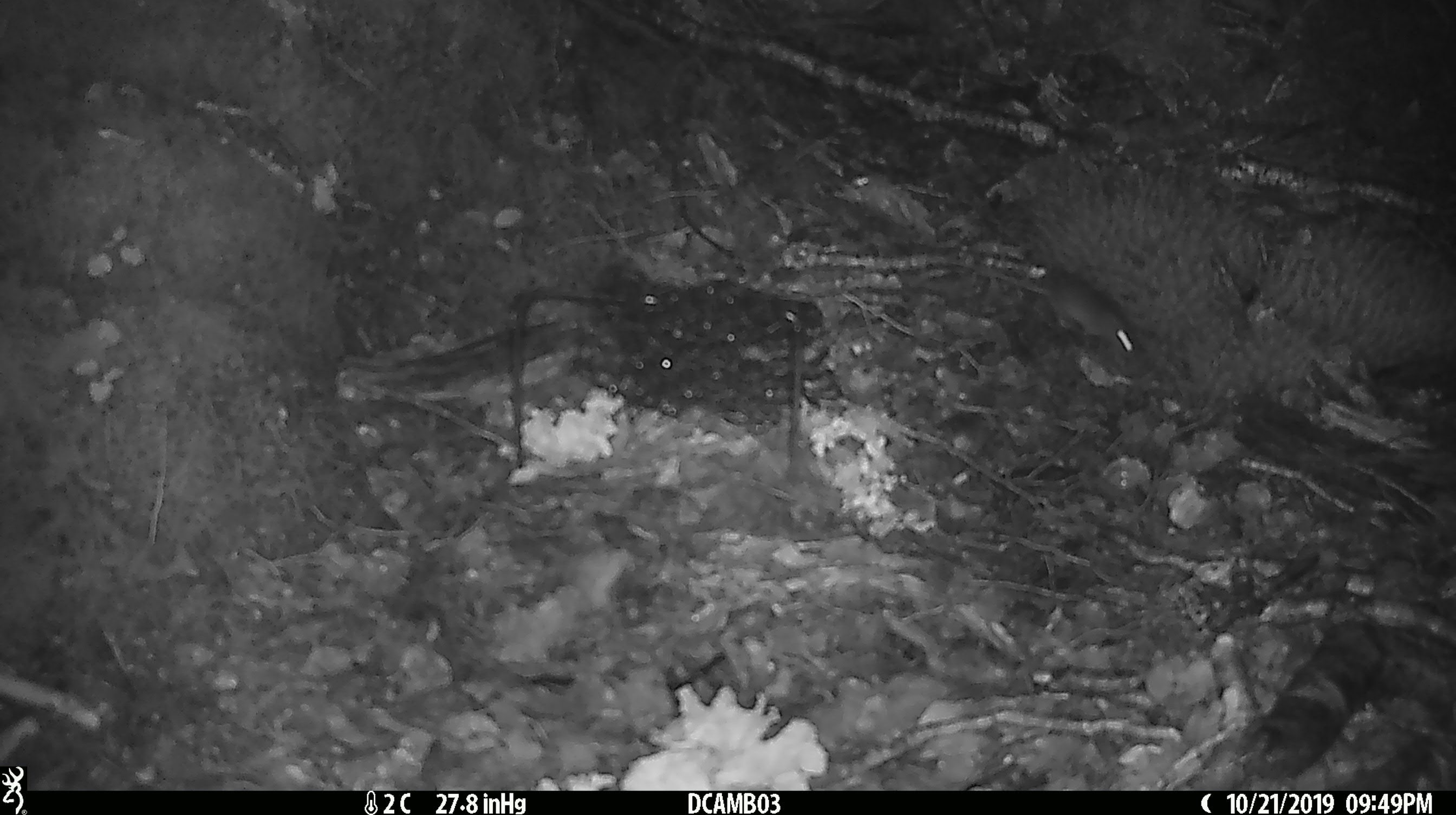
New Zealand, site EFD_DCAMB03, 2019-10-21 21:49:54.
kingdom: Animalia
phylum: Chordata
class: Mammalia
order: Rodentia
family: Muridae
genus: Mus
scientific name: Mus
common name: mouse